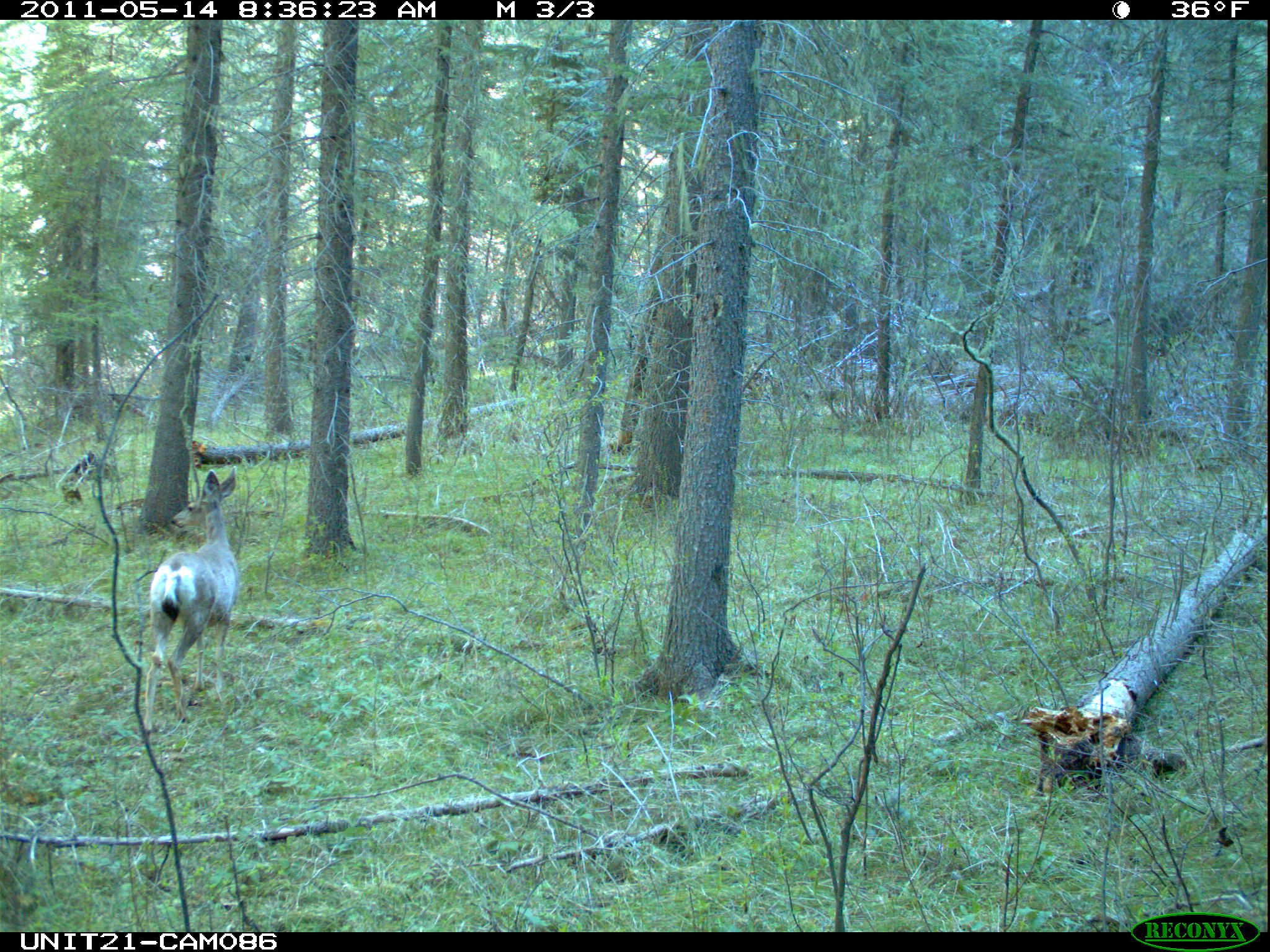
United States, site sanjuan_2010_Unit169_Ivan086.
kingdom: Animalia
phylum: Chordata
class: Mammalia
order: Artiodactyla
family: Cervidae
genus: Odocoileus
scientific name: Odocoileus hemionus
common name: mule deer